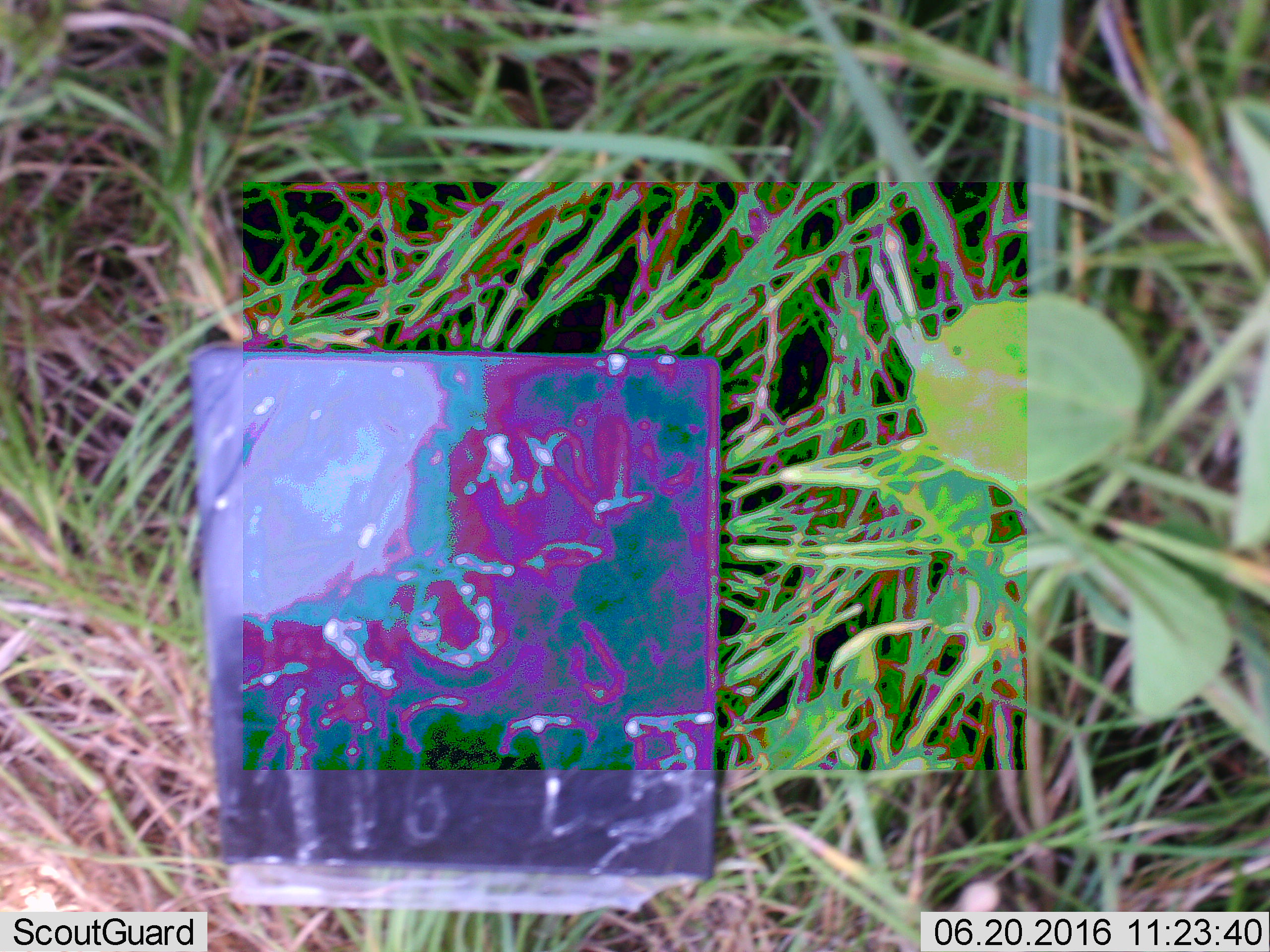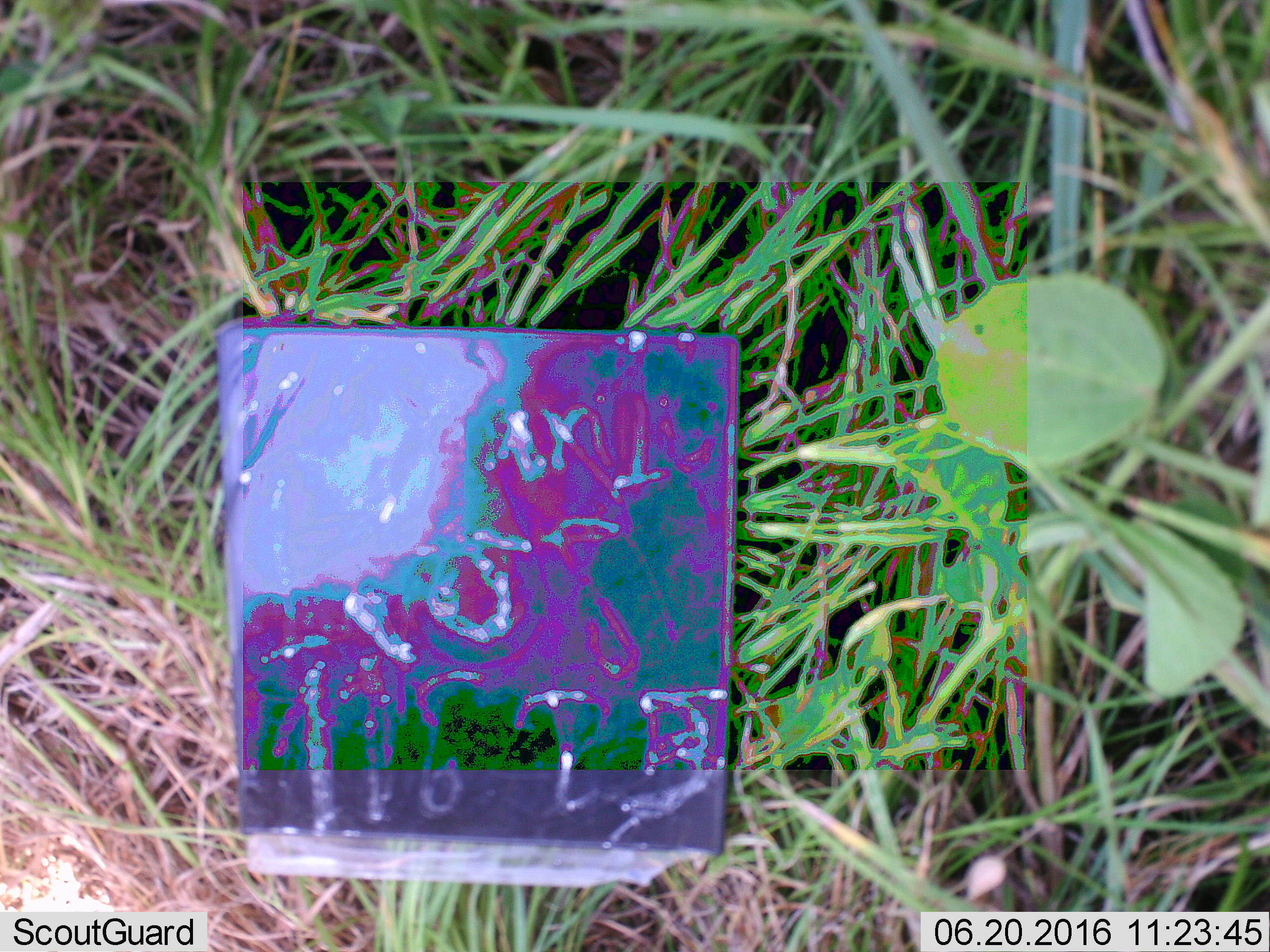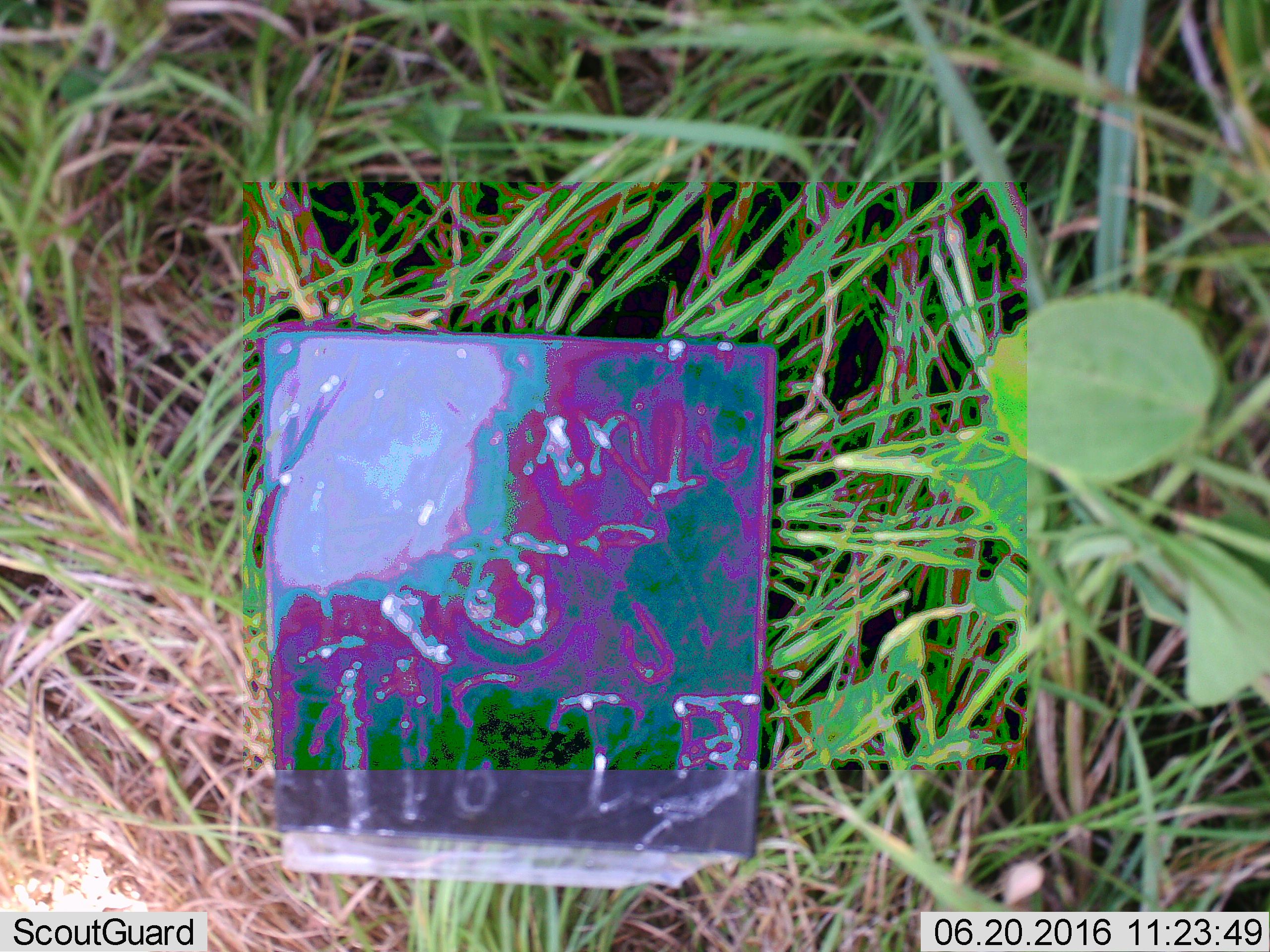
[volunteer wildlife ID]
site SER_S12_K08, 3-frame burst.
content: unidentified animal